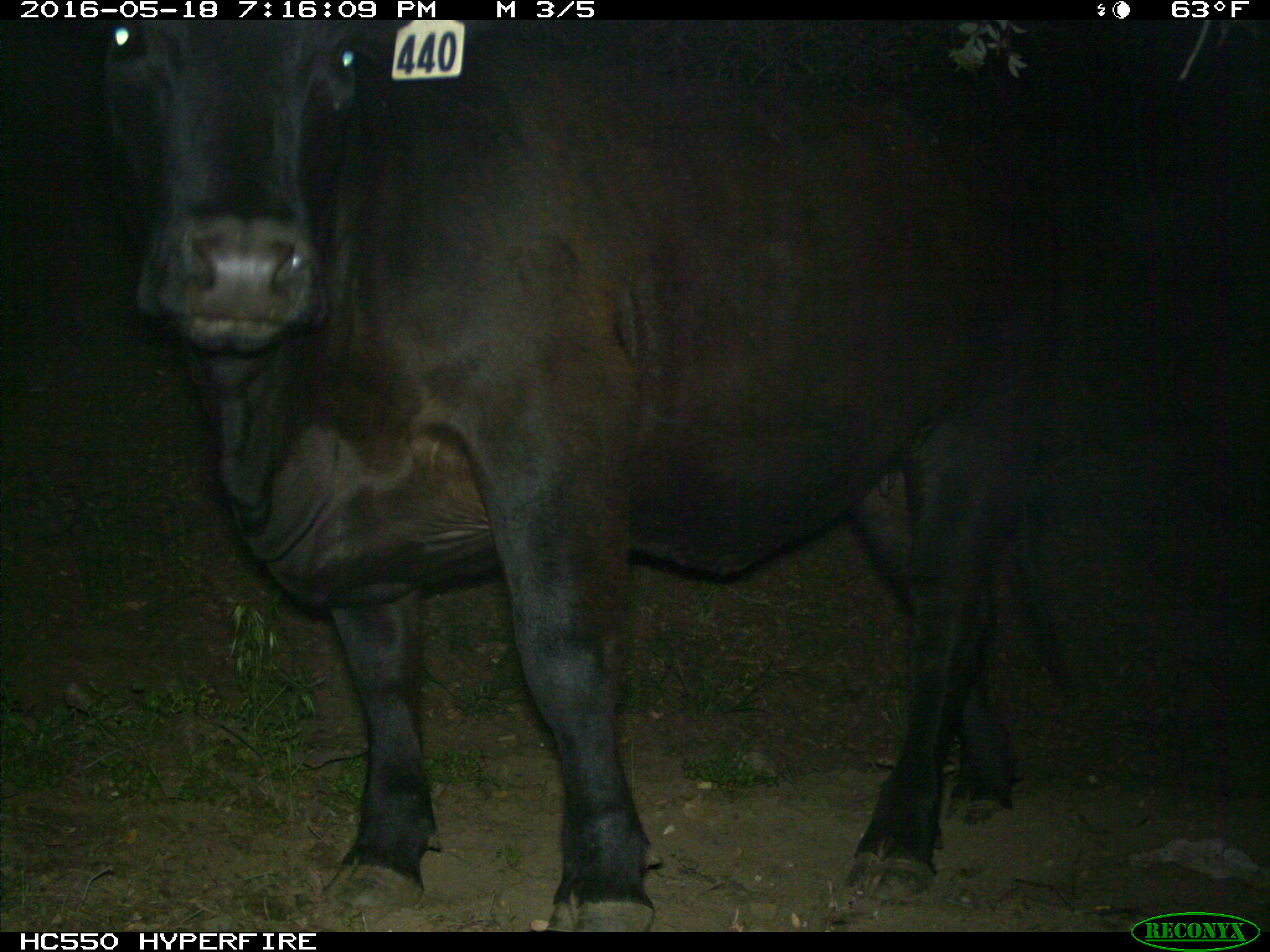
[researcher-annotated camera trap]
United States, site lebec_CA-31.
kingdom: Animalia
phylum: Chordata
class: Mammalia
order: Artiodactyla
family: Bovidae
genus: Bos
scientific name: Bos taurus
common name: domestic cow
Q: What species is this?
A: Bos taurus (domestic cow).